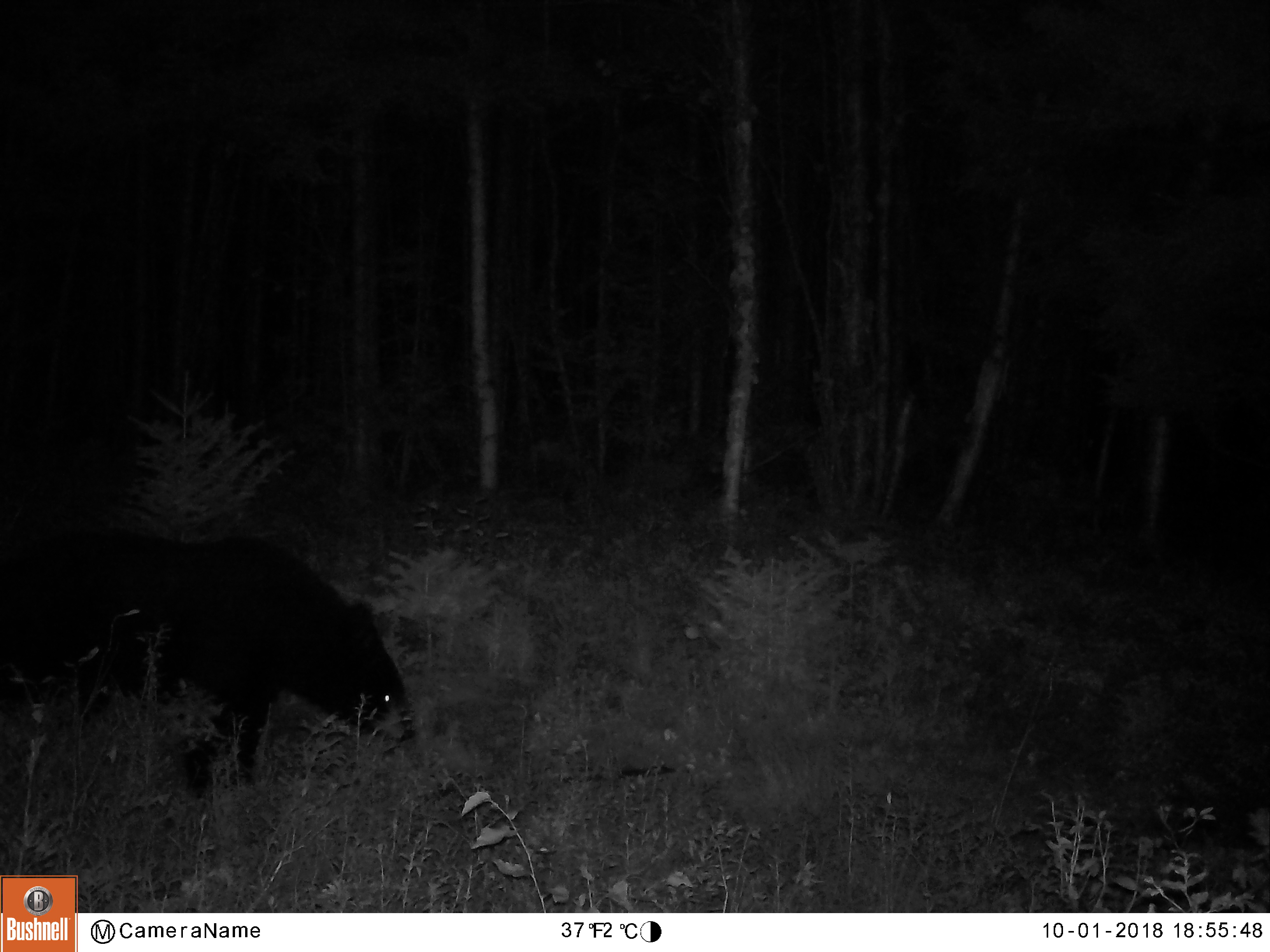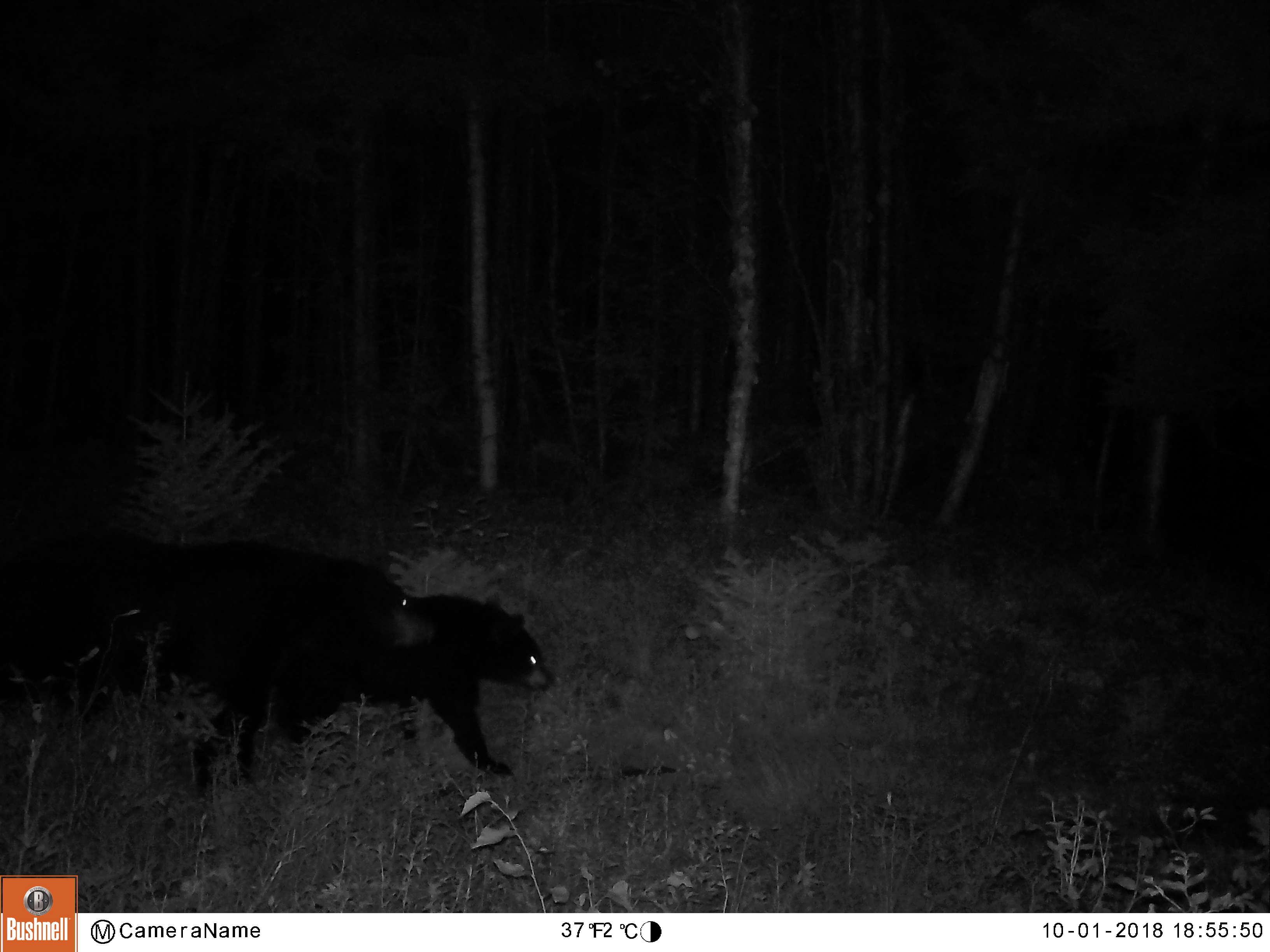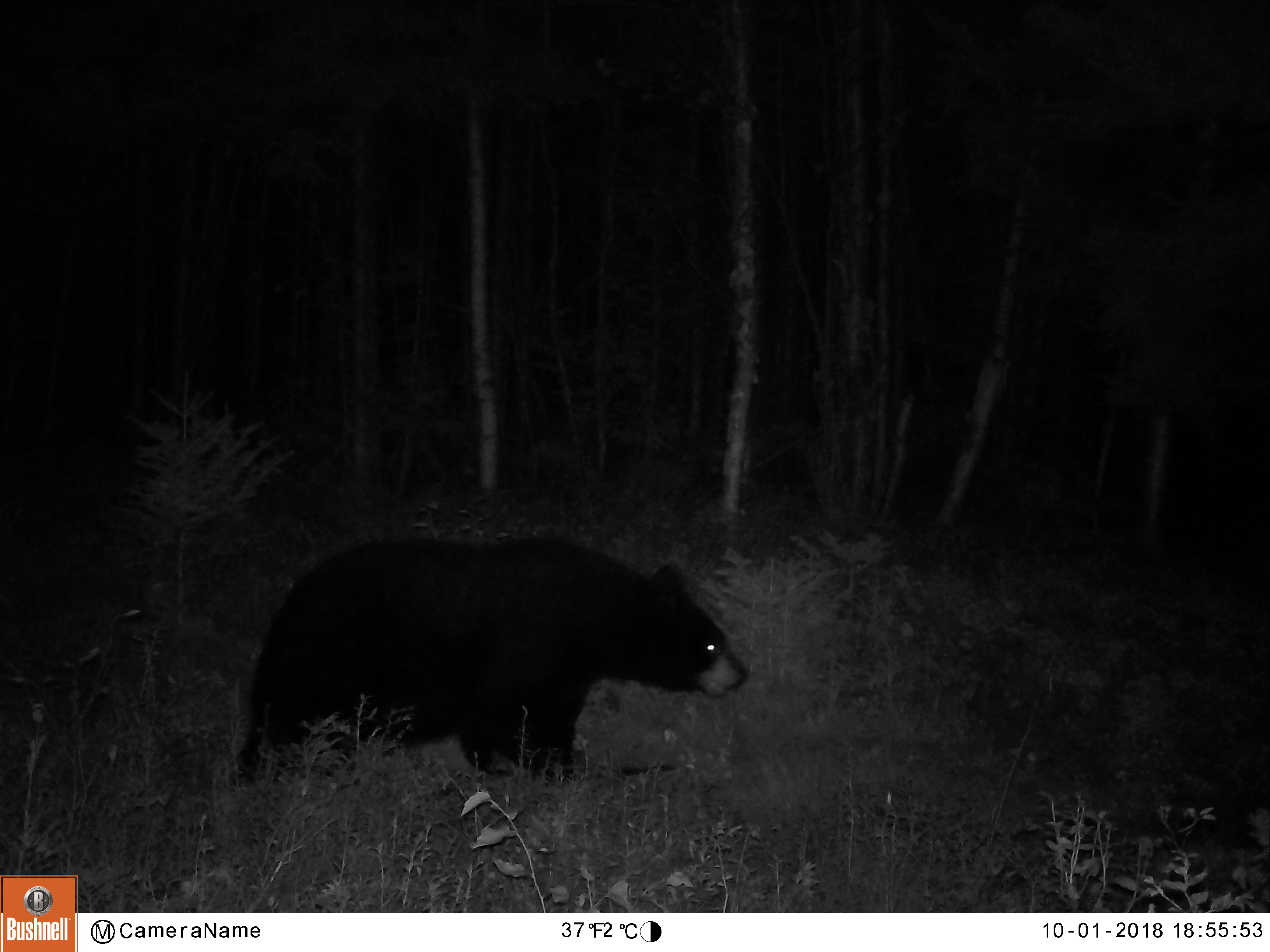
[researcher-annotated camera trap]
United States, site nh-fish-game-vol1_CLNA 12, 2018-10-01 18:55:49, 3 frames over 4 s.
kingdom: Animalia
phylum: Chordata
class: Mammalia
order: Carnivora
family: Ursidae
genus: Ursus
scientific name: Ursus americanus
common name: black bear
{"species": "black bear (Ursus americanus)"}